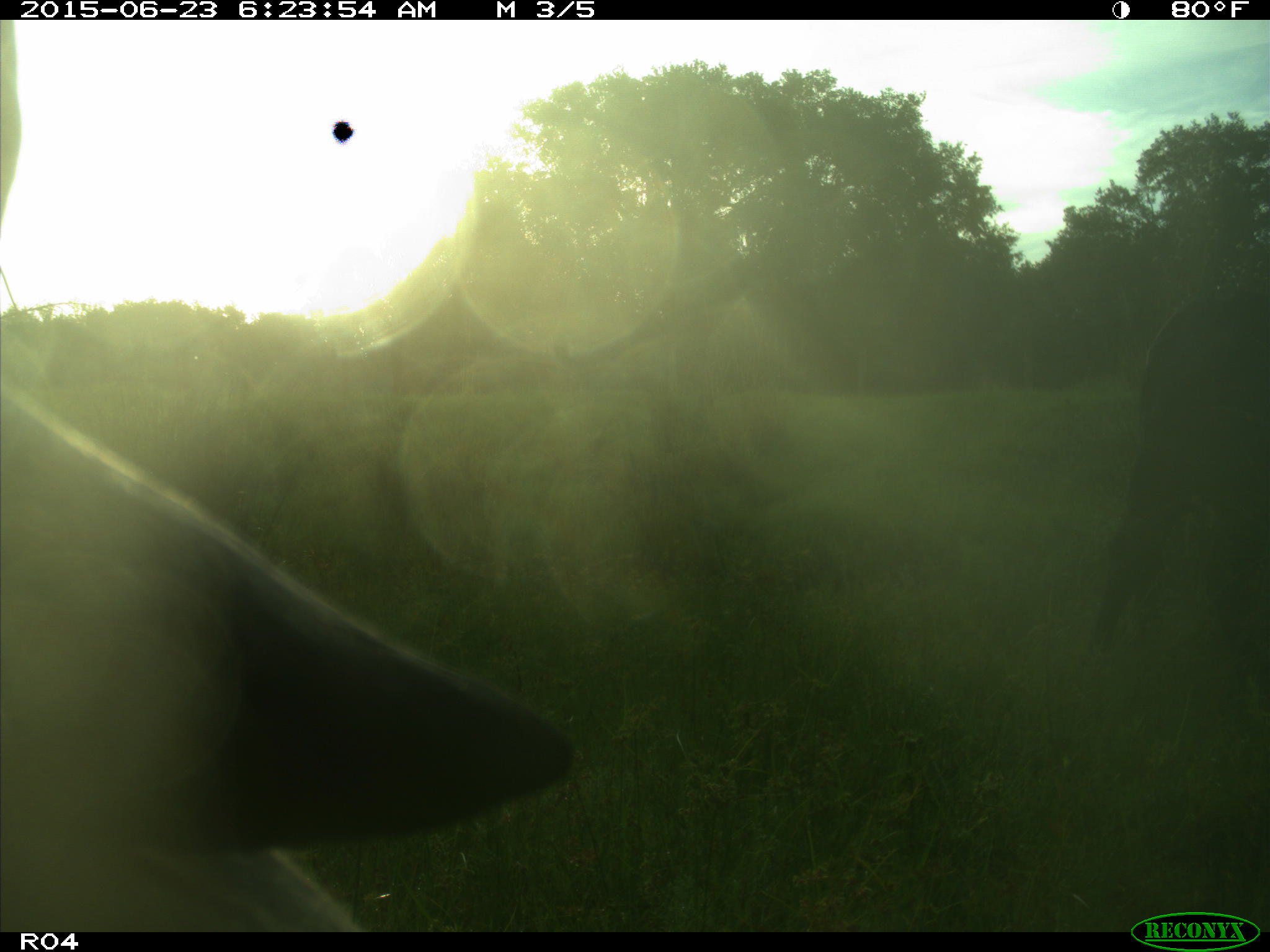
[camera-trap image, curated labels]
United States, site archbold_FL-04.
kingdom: Animalia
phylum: Chordata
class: Mammalia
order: Artiodactyla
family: Bovidae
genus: Bos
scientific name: Bos taurus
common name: domestic cow